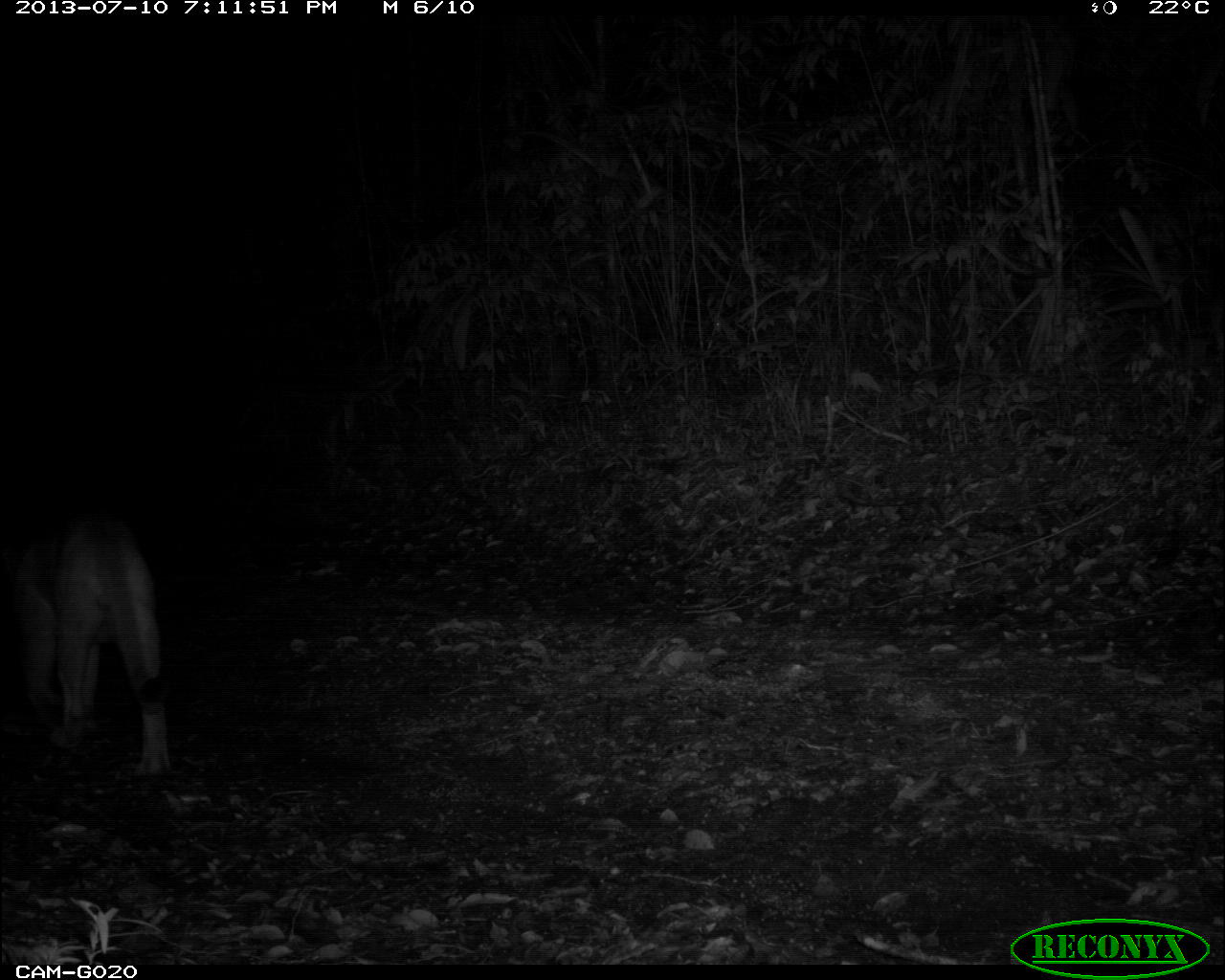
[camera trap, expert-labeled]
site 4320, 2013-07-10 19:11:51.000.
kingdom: Animalia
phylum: Chordata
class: Mammalia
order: Carnivora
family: Felidae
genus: Puma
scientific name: Puma concolor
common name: mountain lion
Puma concolor (mountain lion), count 1, sex male.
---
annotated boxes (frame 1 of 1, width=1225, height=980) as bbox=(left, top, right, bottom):
puma concolor: bbox=(14, 504, 173, 776)